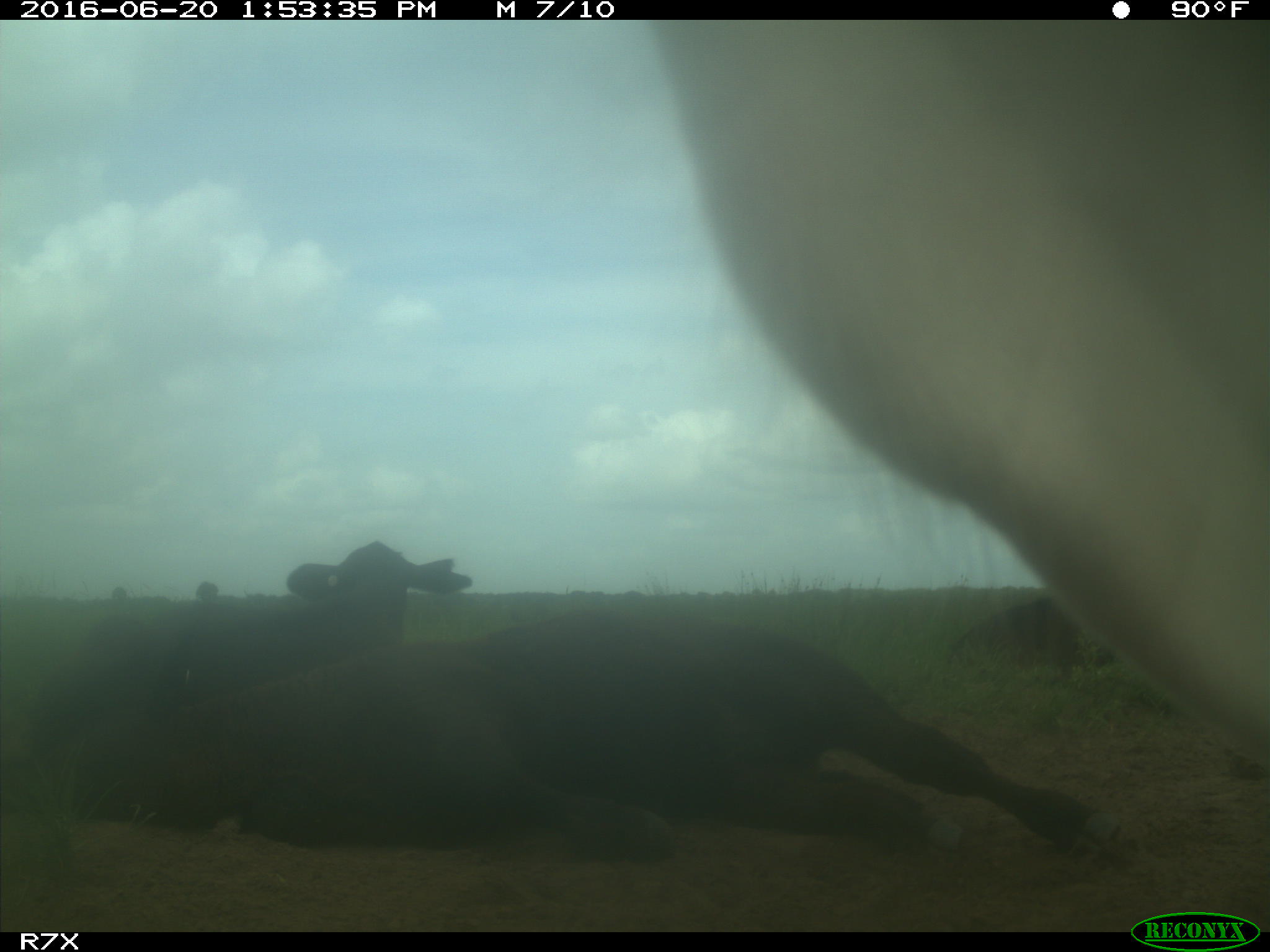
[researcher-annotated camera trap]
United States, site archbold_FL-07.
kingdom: Animalia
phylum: Chordata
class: Mammalia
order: Artiodactyla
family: Bovidae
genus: Bos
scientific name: Bos taurus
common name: domestic cow